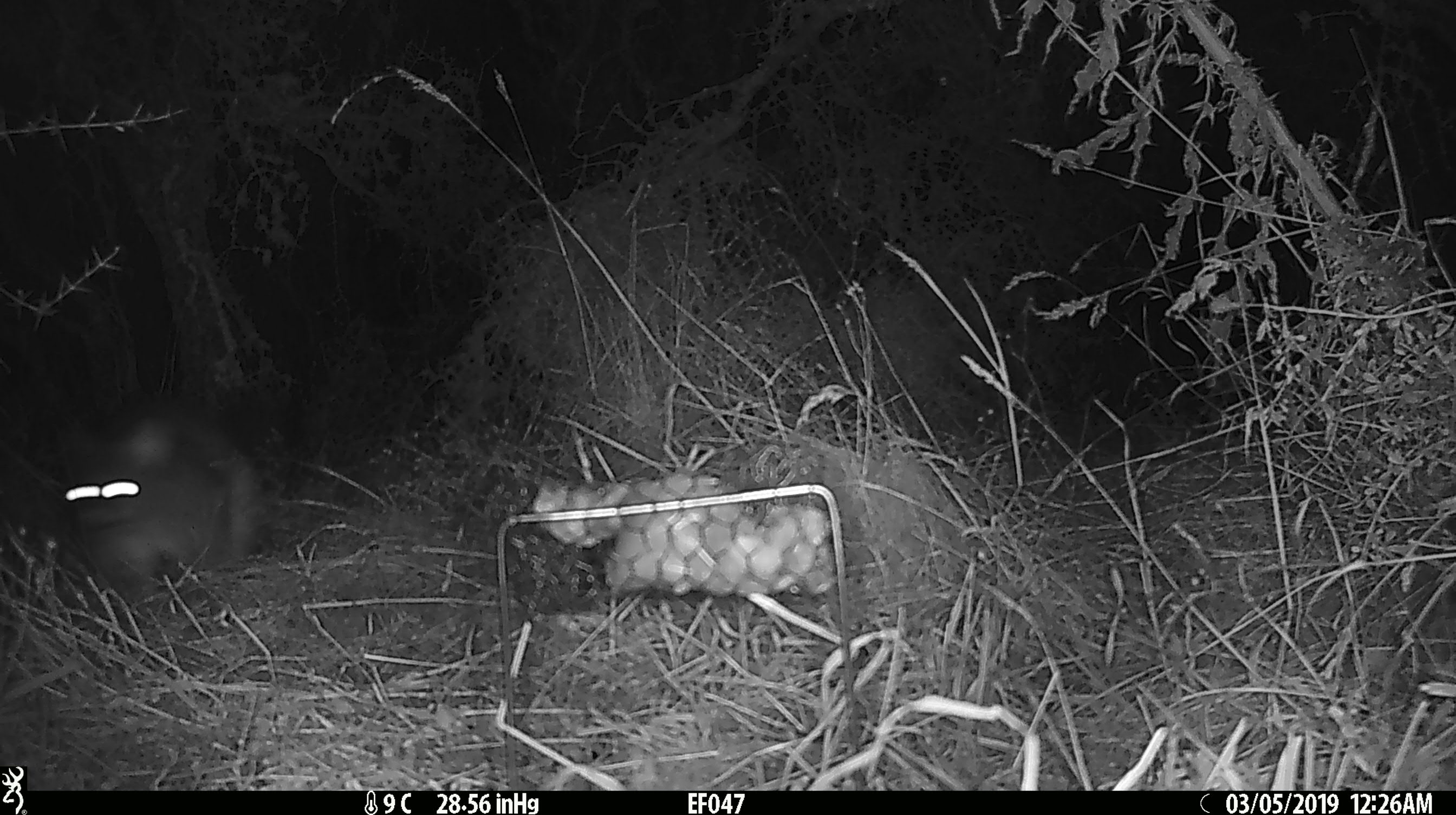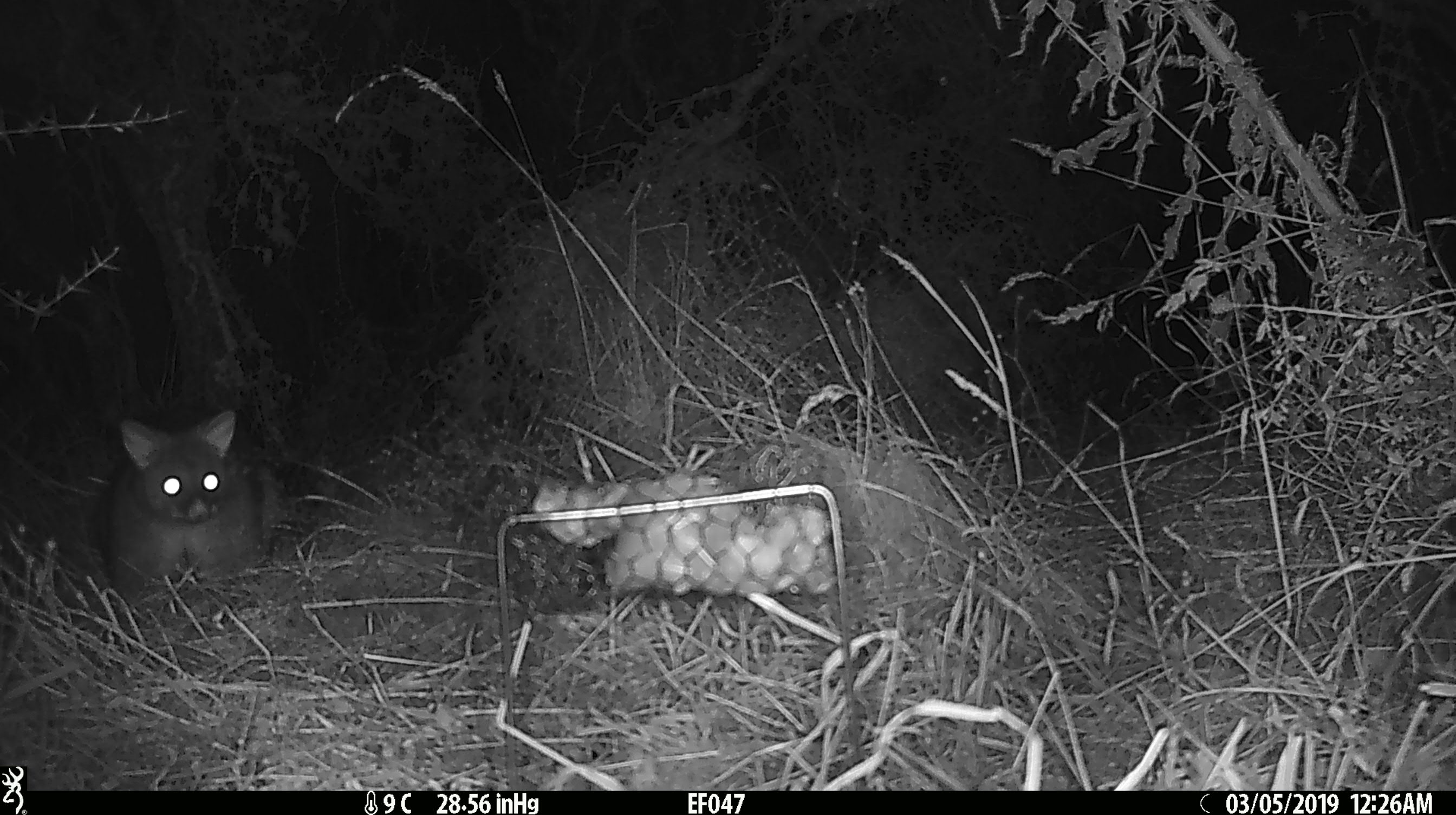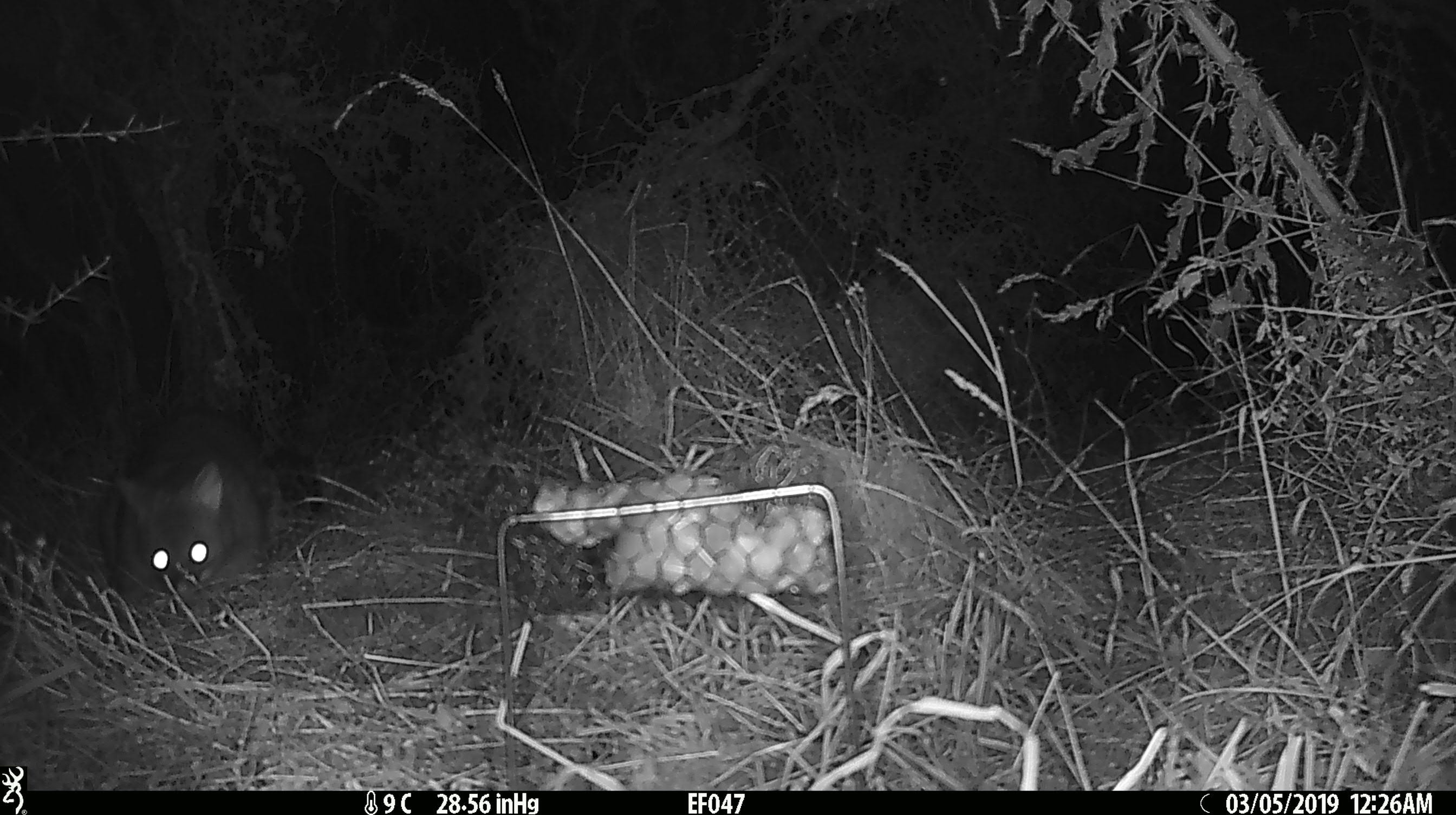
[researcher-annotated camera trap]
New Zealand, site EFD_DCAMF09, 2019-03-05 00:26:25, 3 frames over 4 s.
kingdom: Animalia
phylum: Chordata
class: Mammalia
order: Diprotodontia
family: Phalangeridae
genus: Trichosurus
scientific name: Trichosurus vulpecula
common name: common brushtail possum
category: possum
Possum (common brushtail possum) (Trichosurus vulpecula).